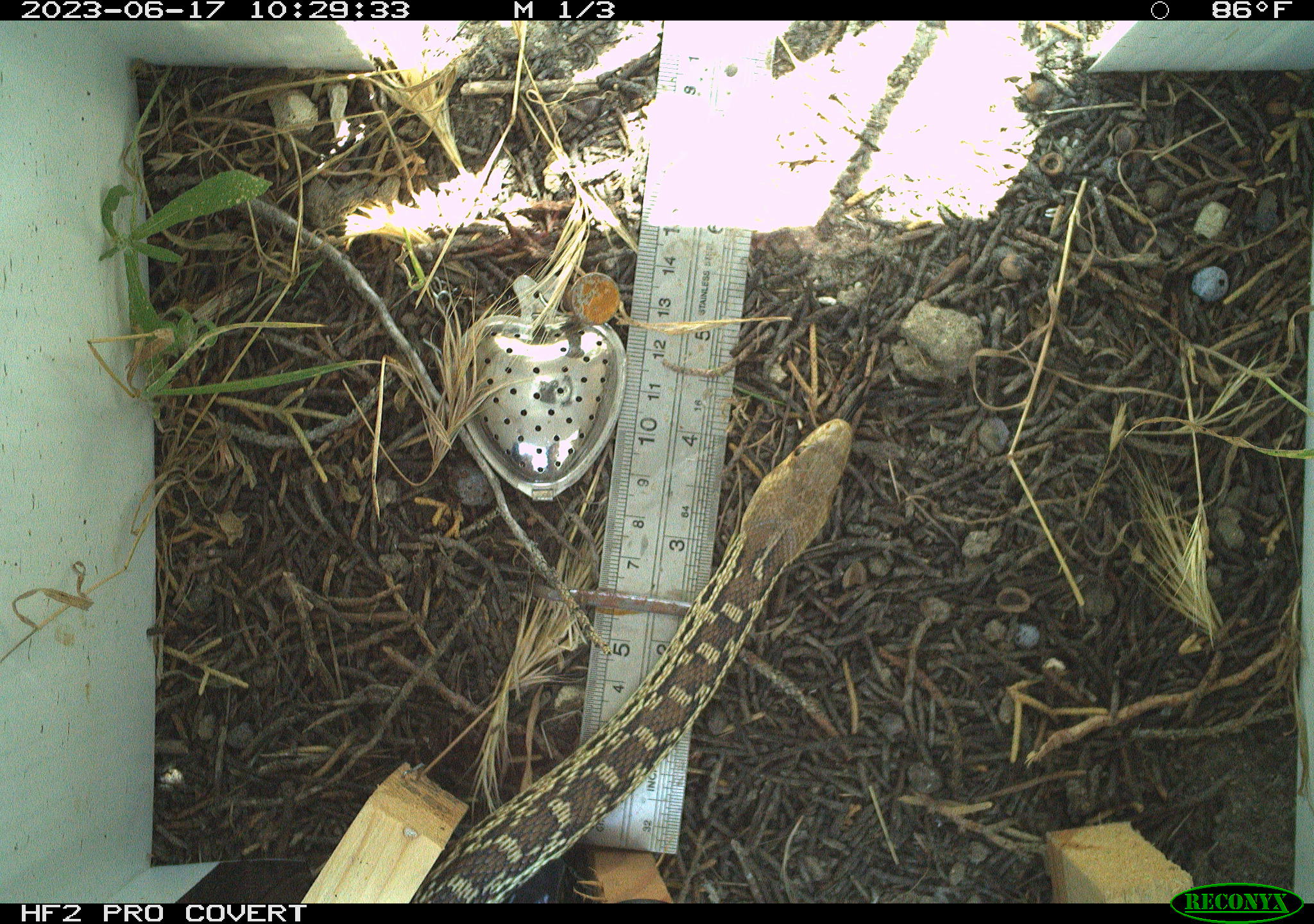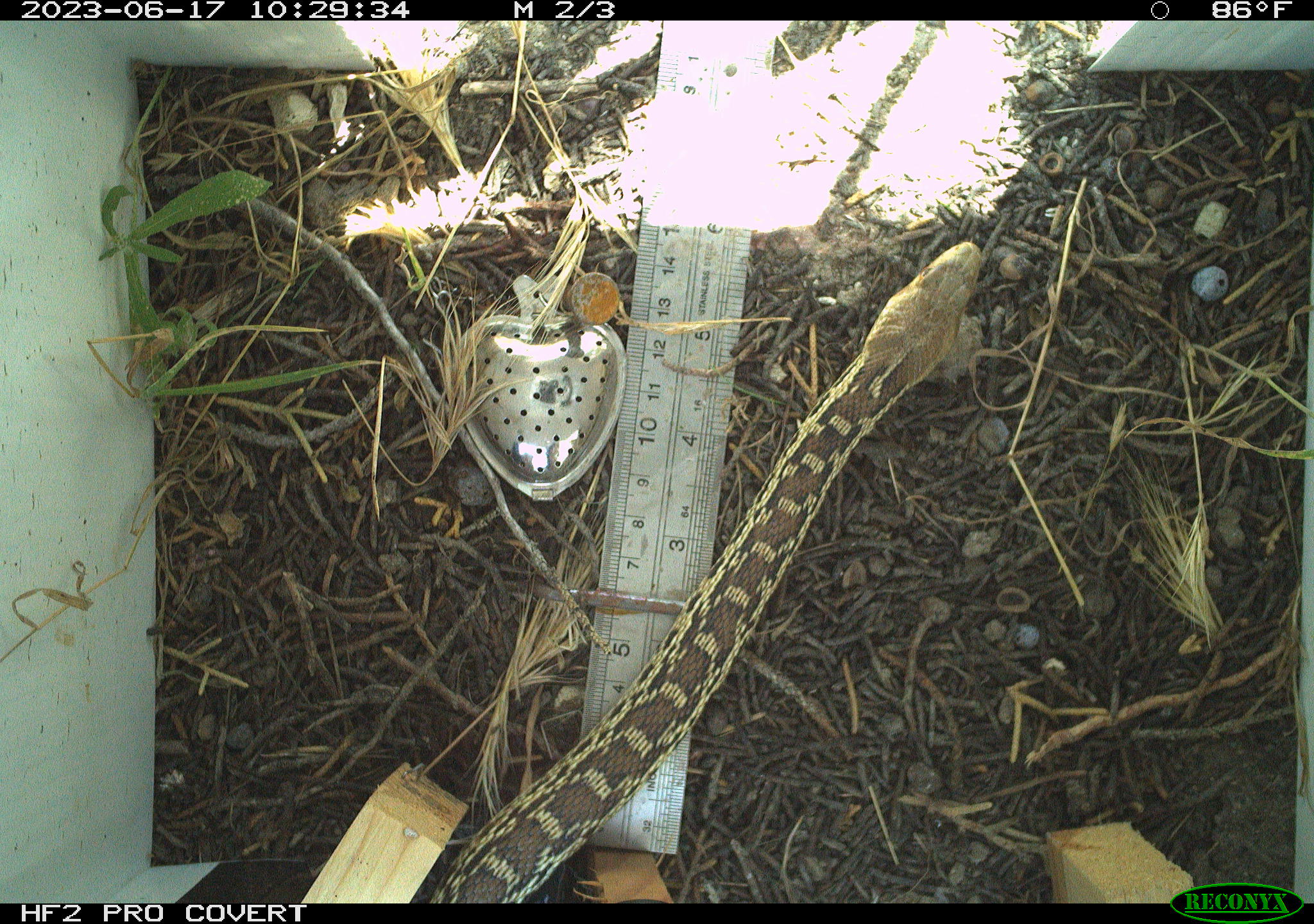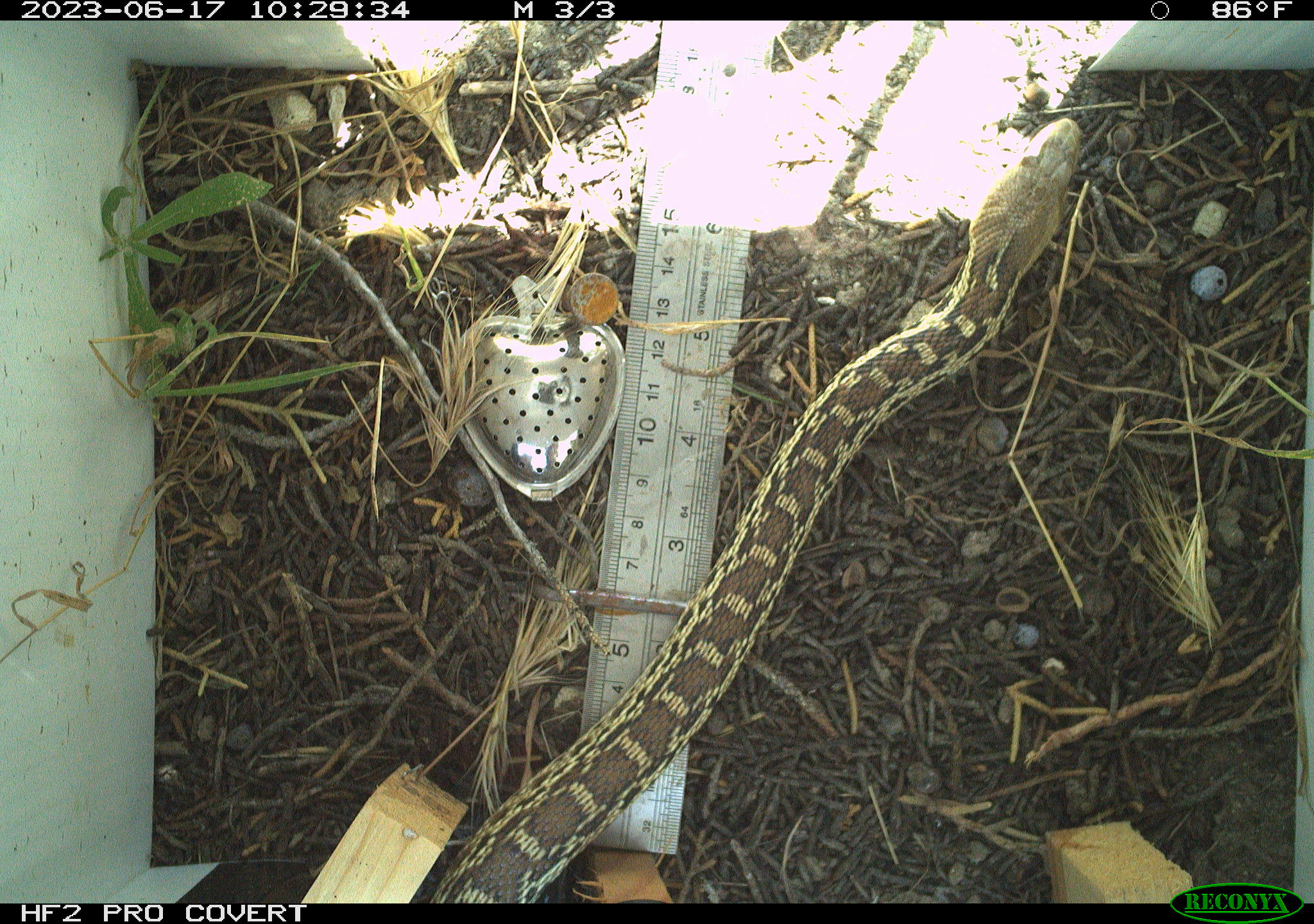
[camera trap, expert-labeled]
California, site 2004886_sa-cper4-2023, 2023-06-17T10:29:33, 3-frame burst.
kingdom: Animalia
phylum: Chordata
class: Reptilia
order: Squamata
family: Colubridae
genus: Pituophis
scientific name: Pituophis catenifer catenifer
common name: pacific gophersnake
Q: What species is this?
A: Pacific gophersnake (Pituophis catenifer catenifer).